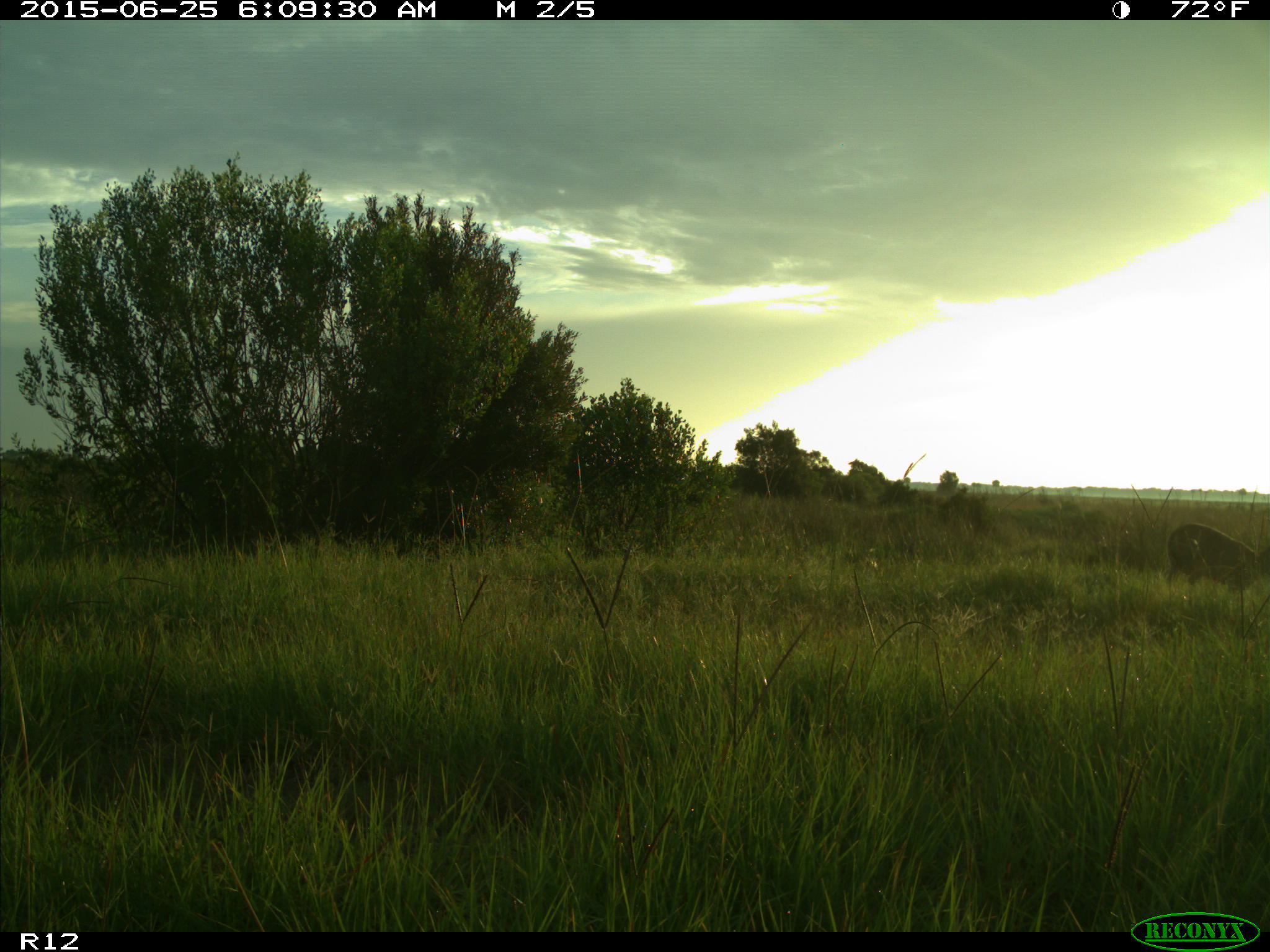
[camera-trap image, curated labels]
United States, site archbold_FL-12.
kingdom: Animalia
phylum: Chordata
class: Mammalia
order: Artiodactyla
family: Cervidae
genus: Odocoileus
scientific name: Odocoileus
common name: deer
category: unidentified deer